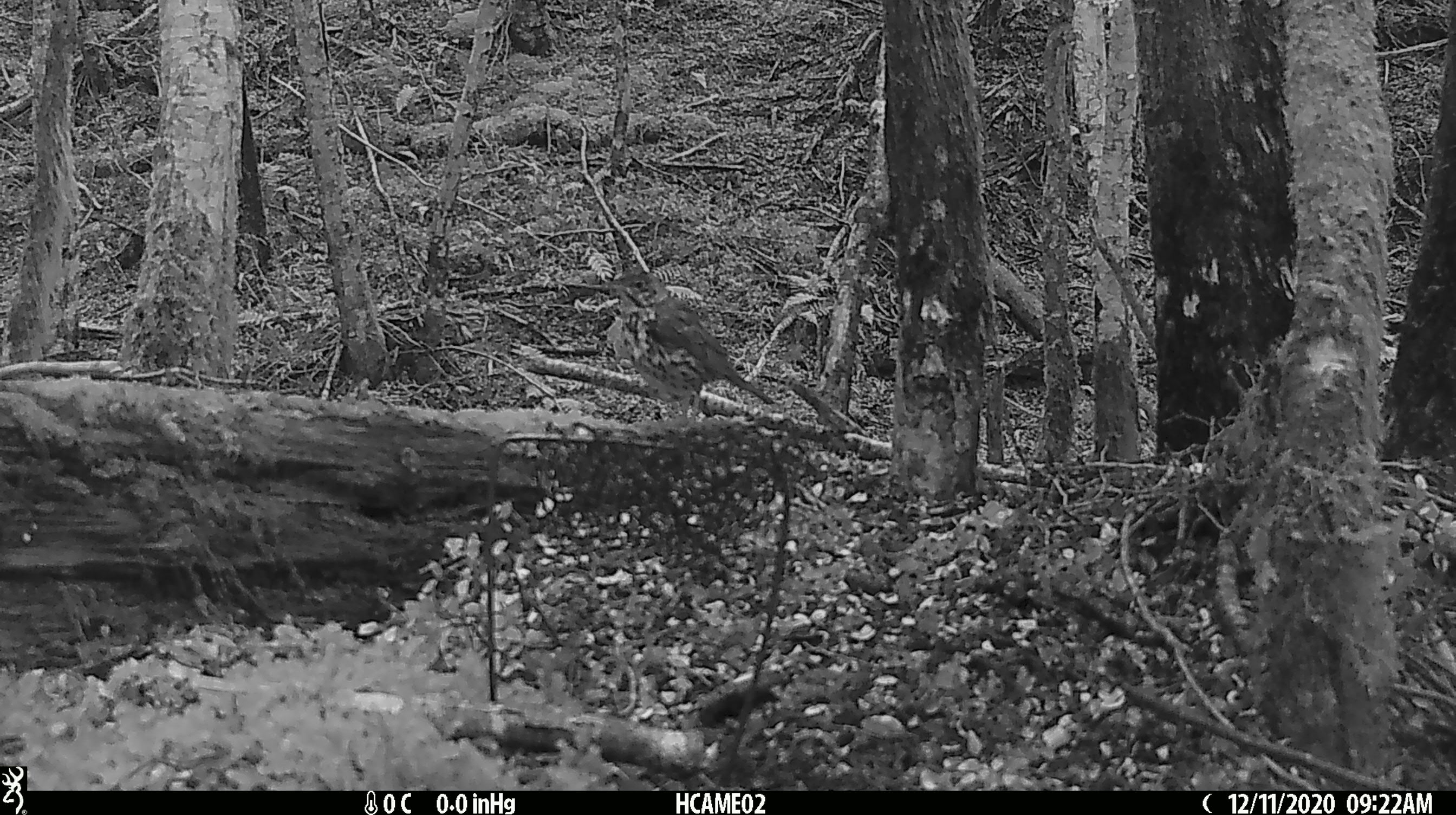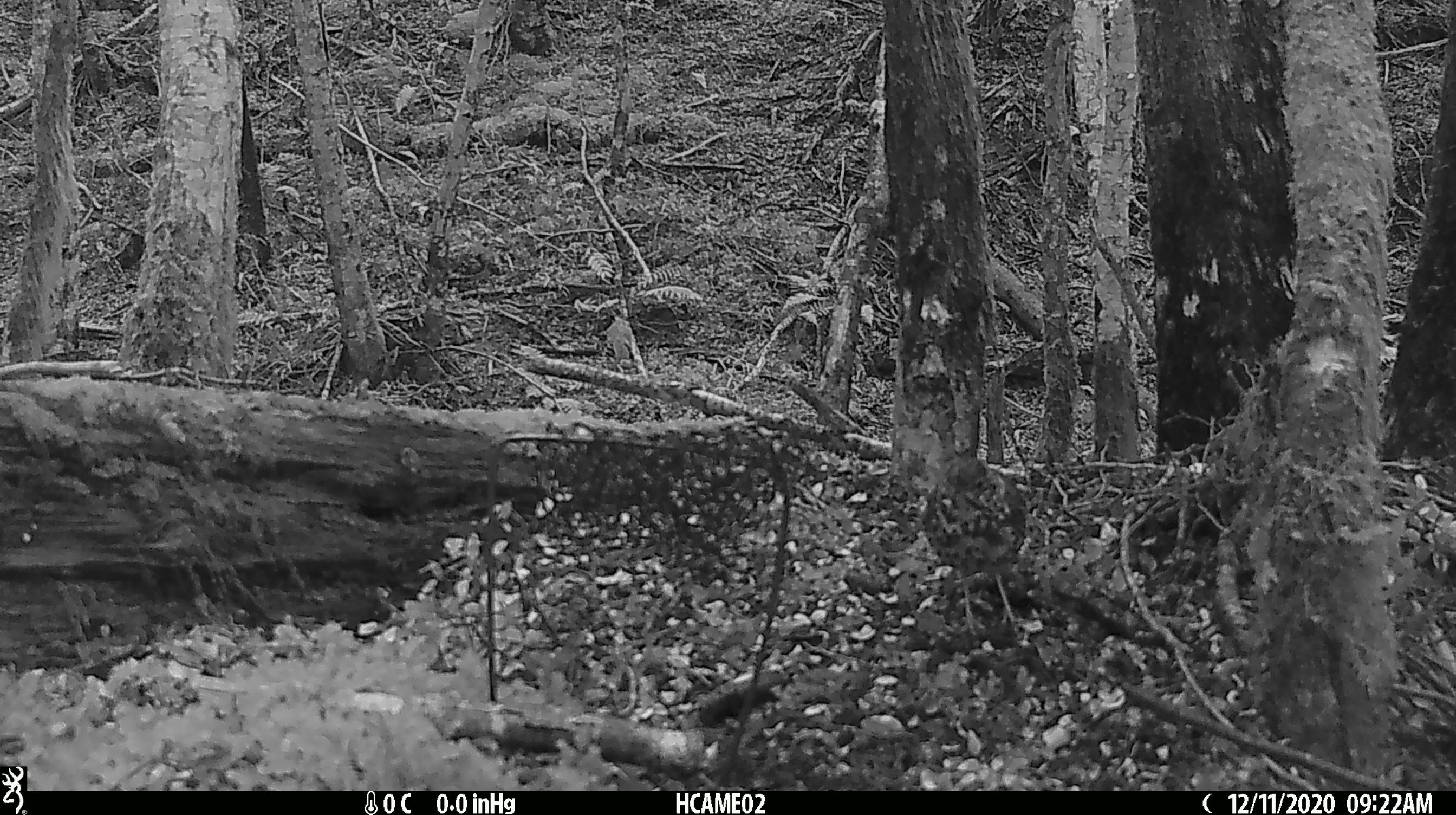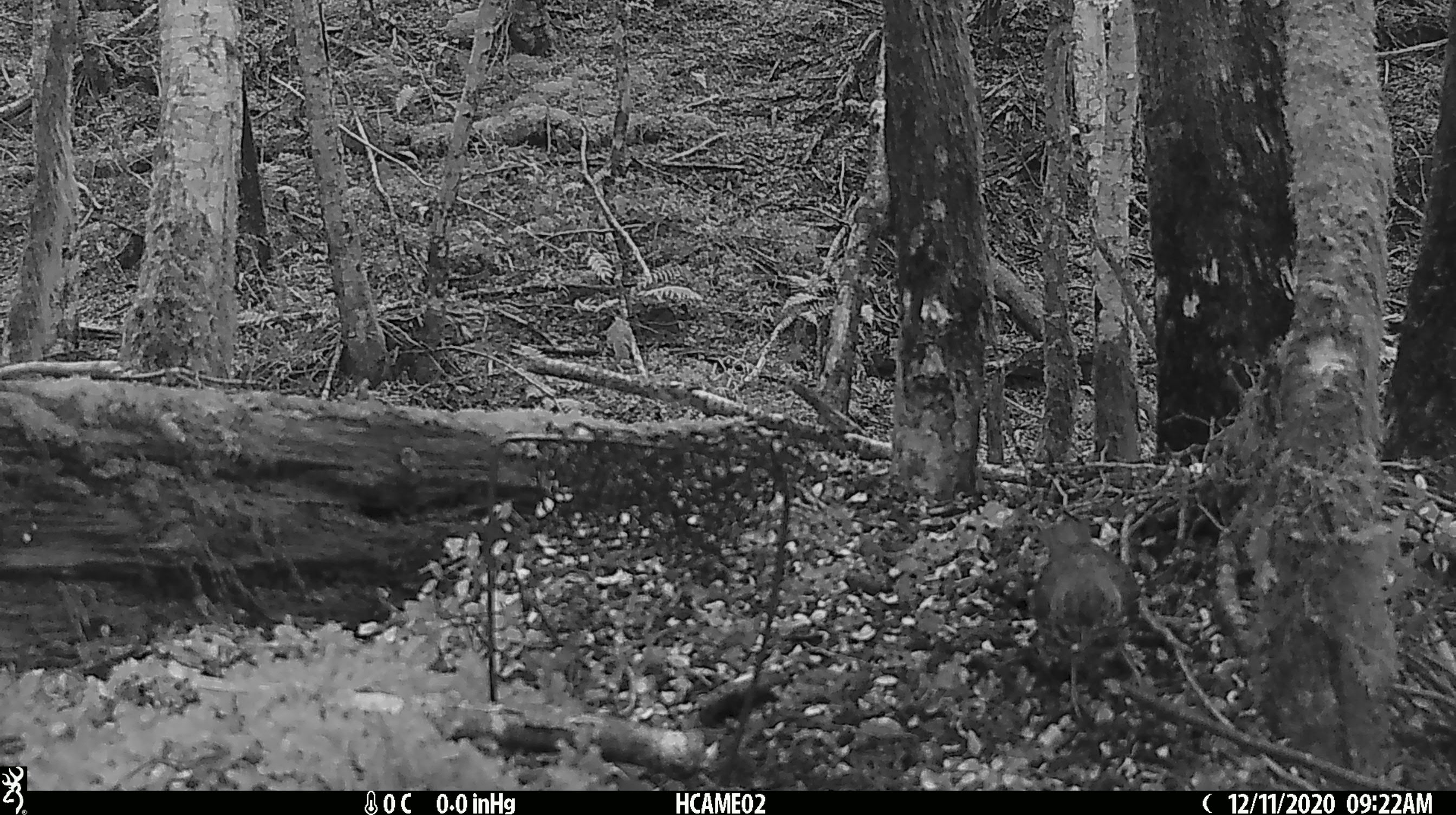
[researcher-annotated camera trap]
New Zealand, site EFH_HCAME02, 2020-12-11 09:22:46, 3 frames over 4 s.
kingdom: Animalia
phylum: Chordata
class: Aves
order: Passeriformes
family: Turdidae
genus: Turdus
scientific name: Turdus philomelos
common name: song thrush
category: thrush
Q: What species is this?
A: Thrush (song thrush) (Turdus philomelos).